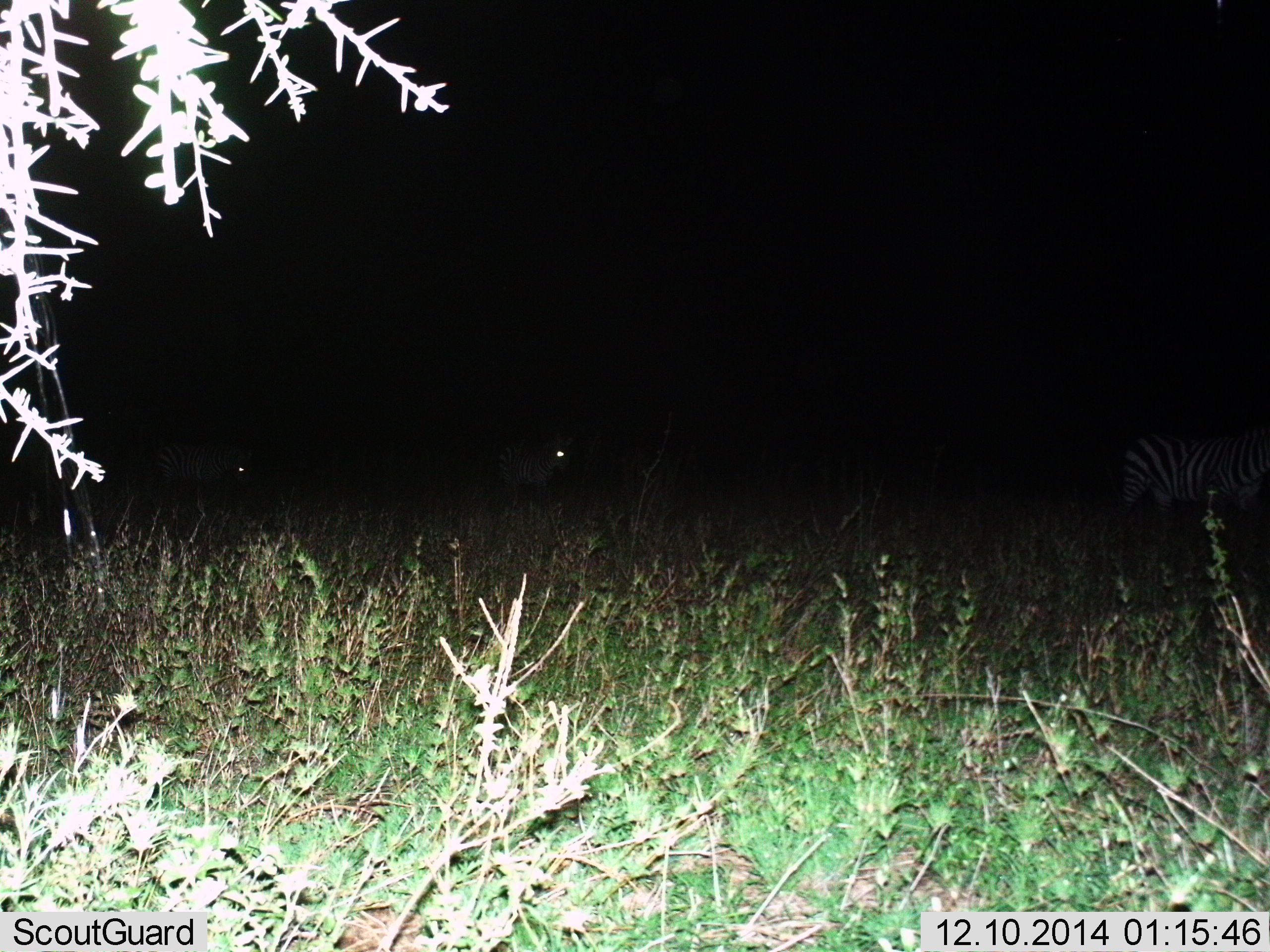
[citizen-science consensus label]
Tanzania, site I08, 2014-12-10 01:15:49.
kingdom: Animalia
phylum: Chordata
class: Mammalia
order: Perissodactyla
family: Equidae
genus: Equus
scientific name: Equus quagga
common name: plains zebra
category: zebra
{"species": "zebra (plains zebra) (Equus quagga)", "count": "3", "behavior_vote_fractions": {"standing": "30%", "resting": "0%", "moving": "80%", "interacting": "0%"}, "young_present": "0%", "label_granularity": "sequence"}